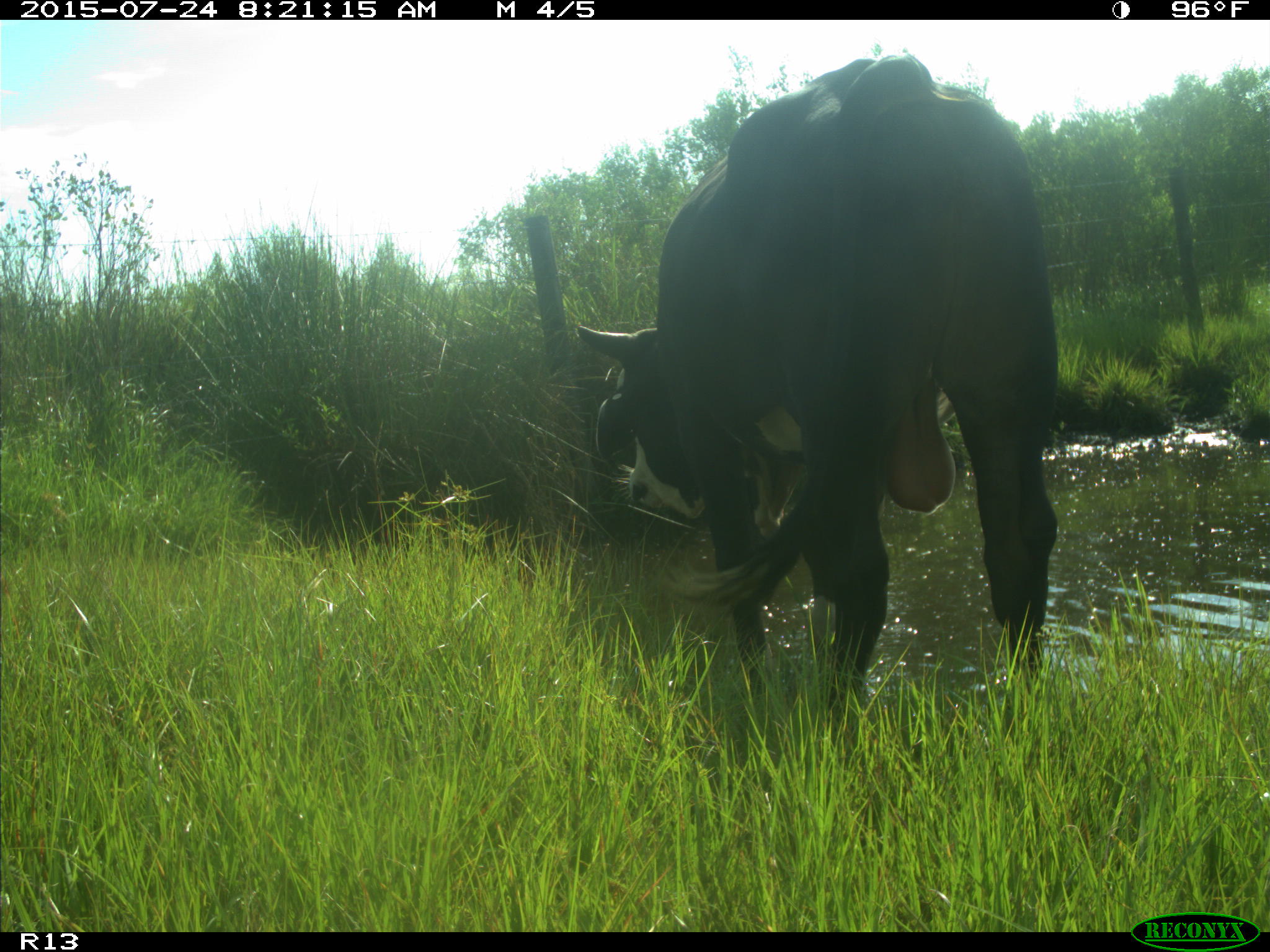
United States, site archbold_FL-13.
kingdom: Animalia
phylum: Chordata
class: Mammalia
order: Artiodactyla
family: Bovidae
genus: Bos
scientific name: Bos taurus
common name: domestic cow